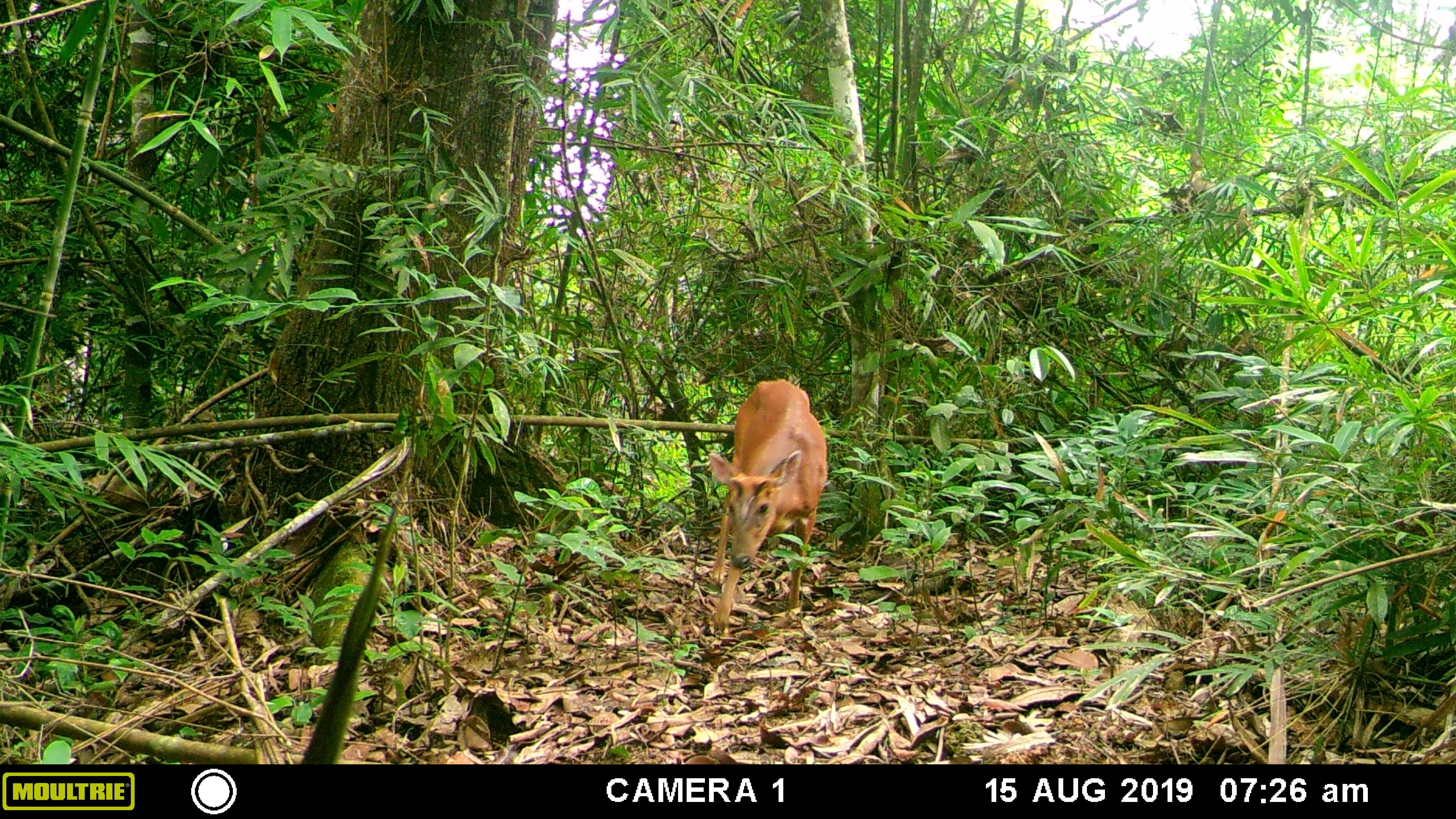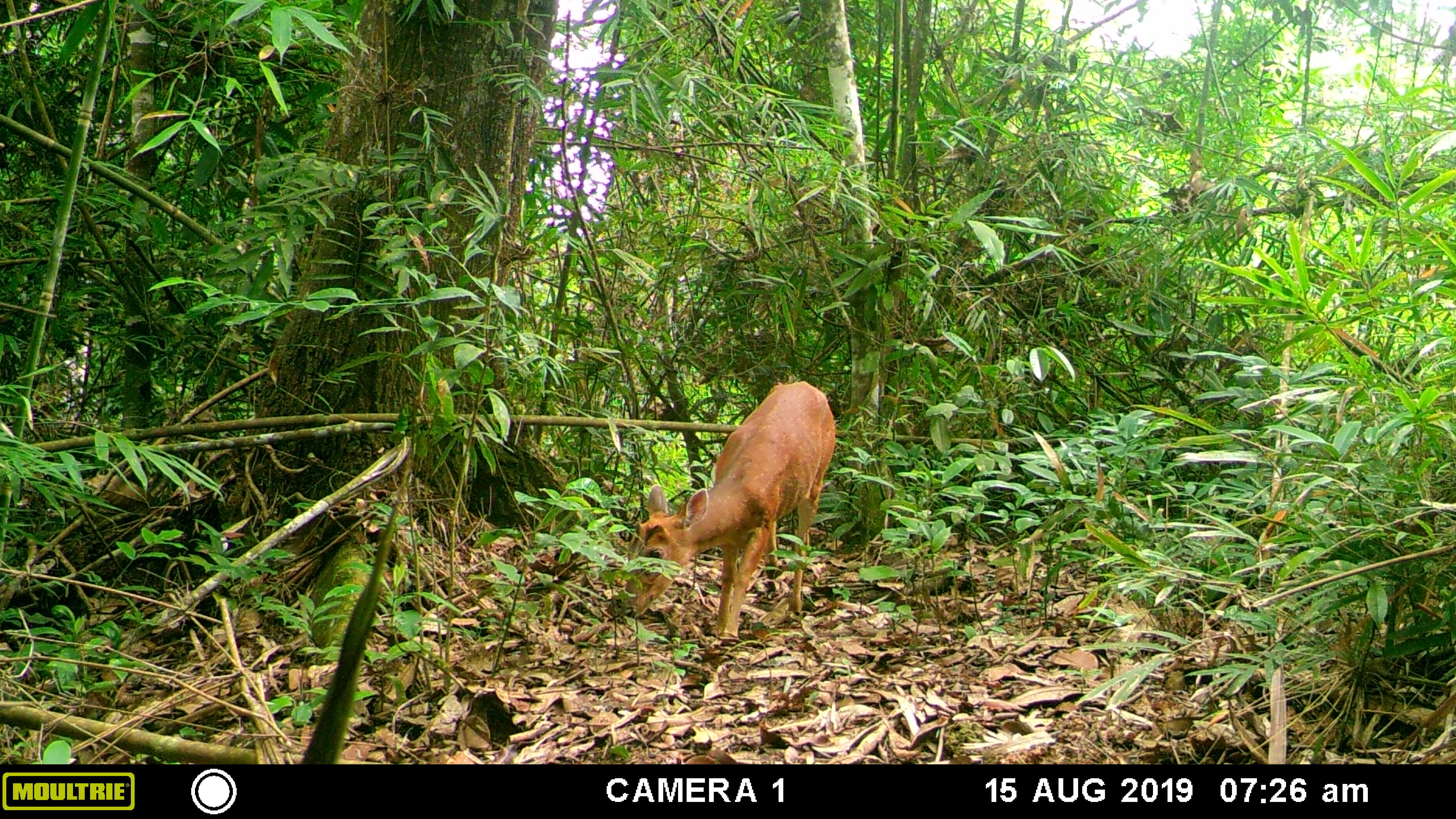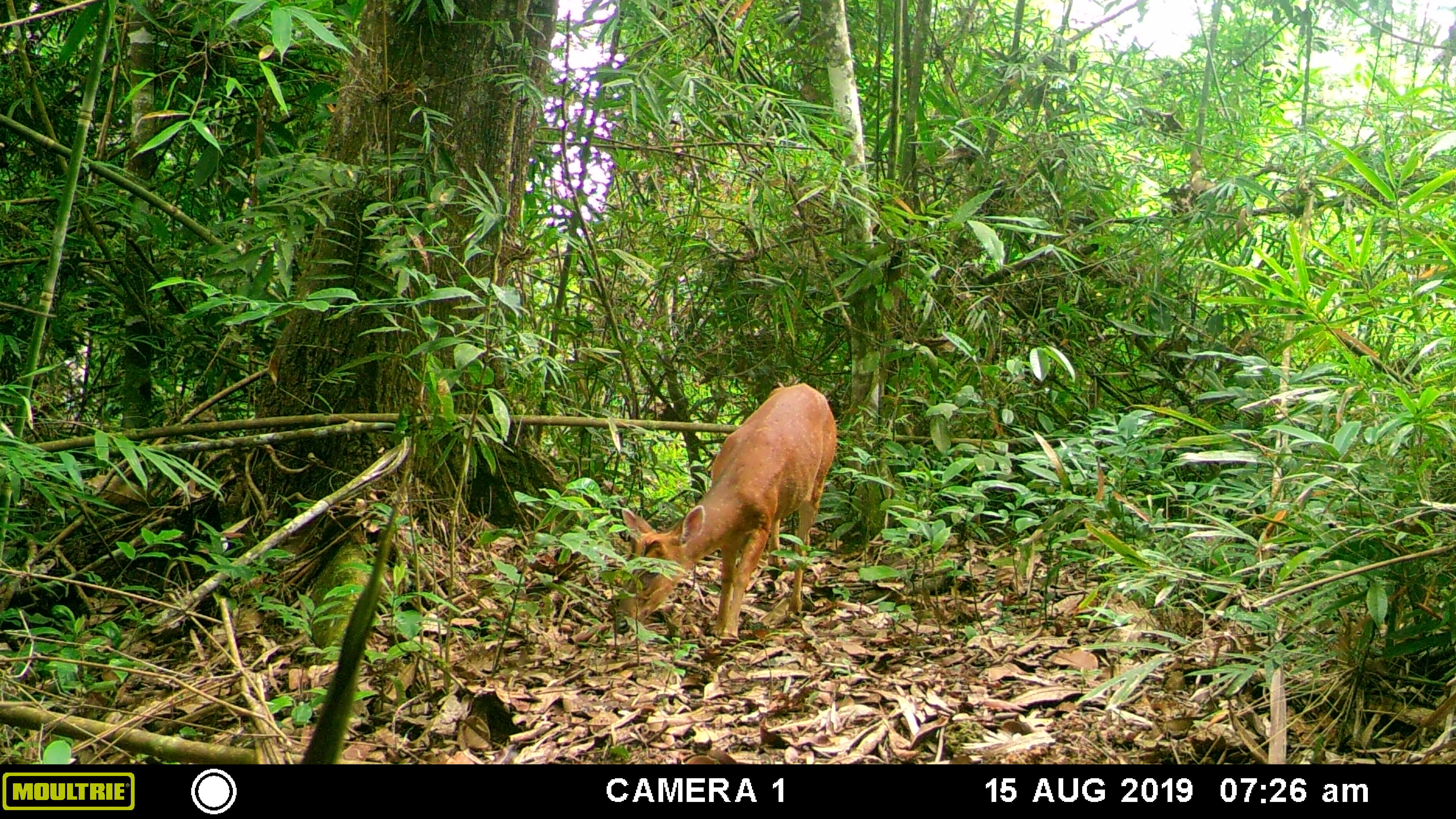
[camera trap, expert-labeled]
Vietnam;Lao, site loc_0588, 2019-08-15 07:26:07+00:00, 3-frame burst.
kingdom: Animalia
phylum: Chordata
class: Mammalia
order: Artiodactyla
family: Cervidae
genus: Muntiacus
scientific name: Muntiacus muntjak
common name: red muntjac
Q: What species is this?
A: Red muntjac (Muntiacus muntjak).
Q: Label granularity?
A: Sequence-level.